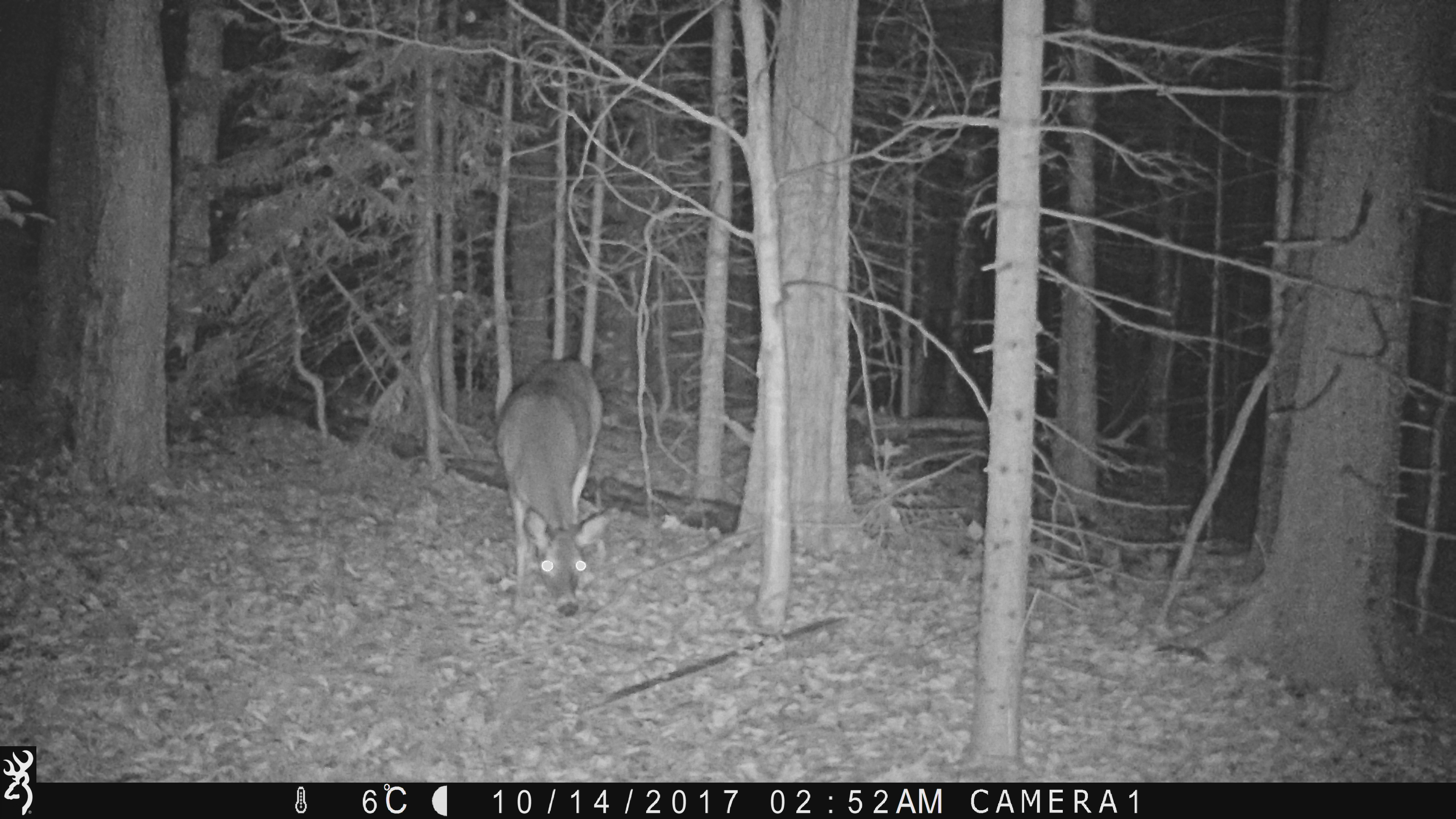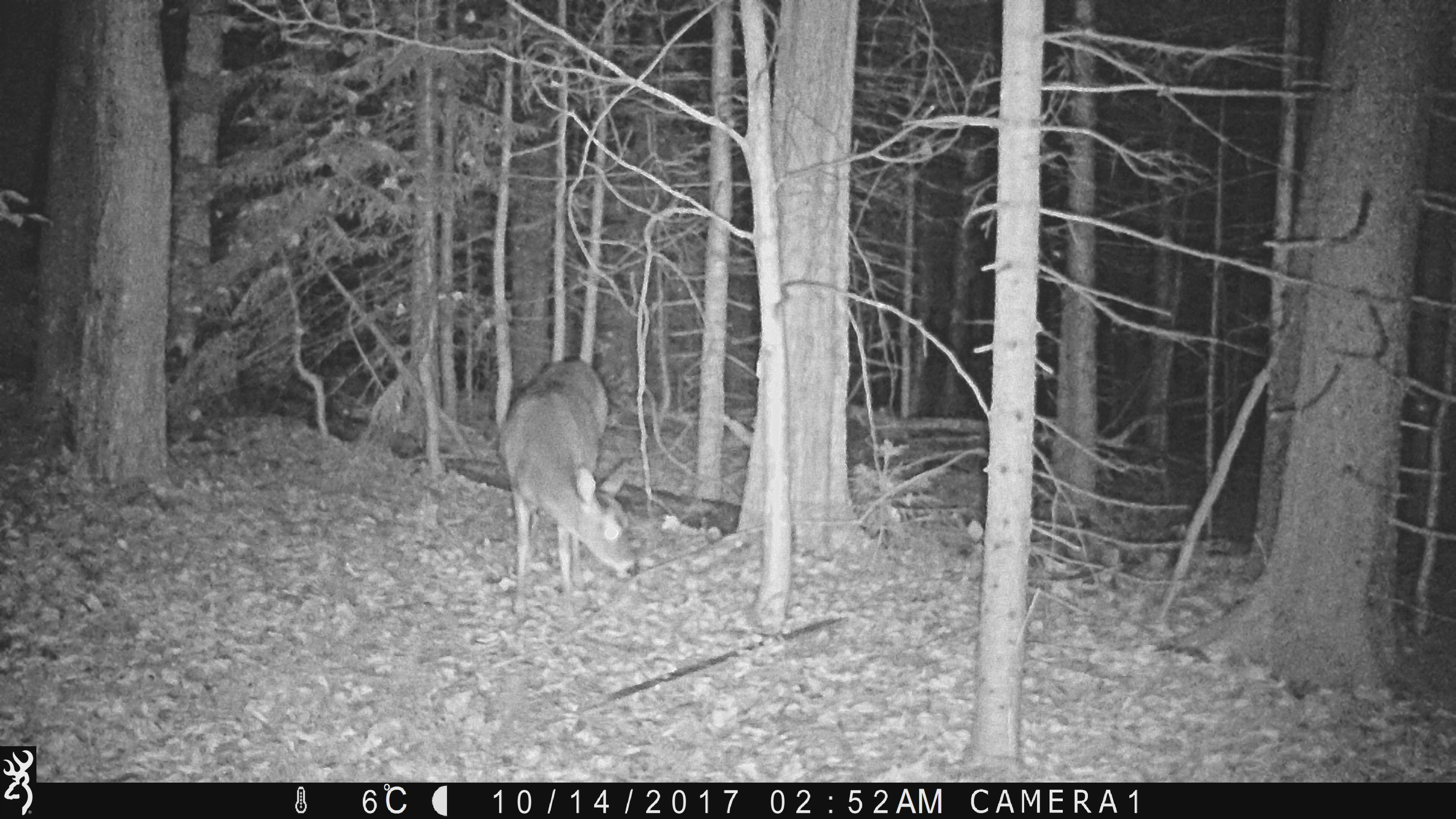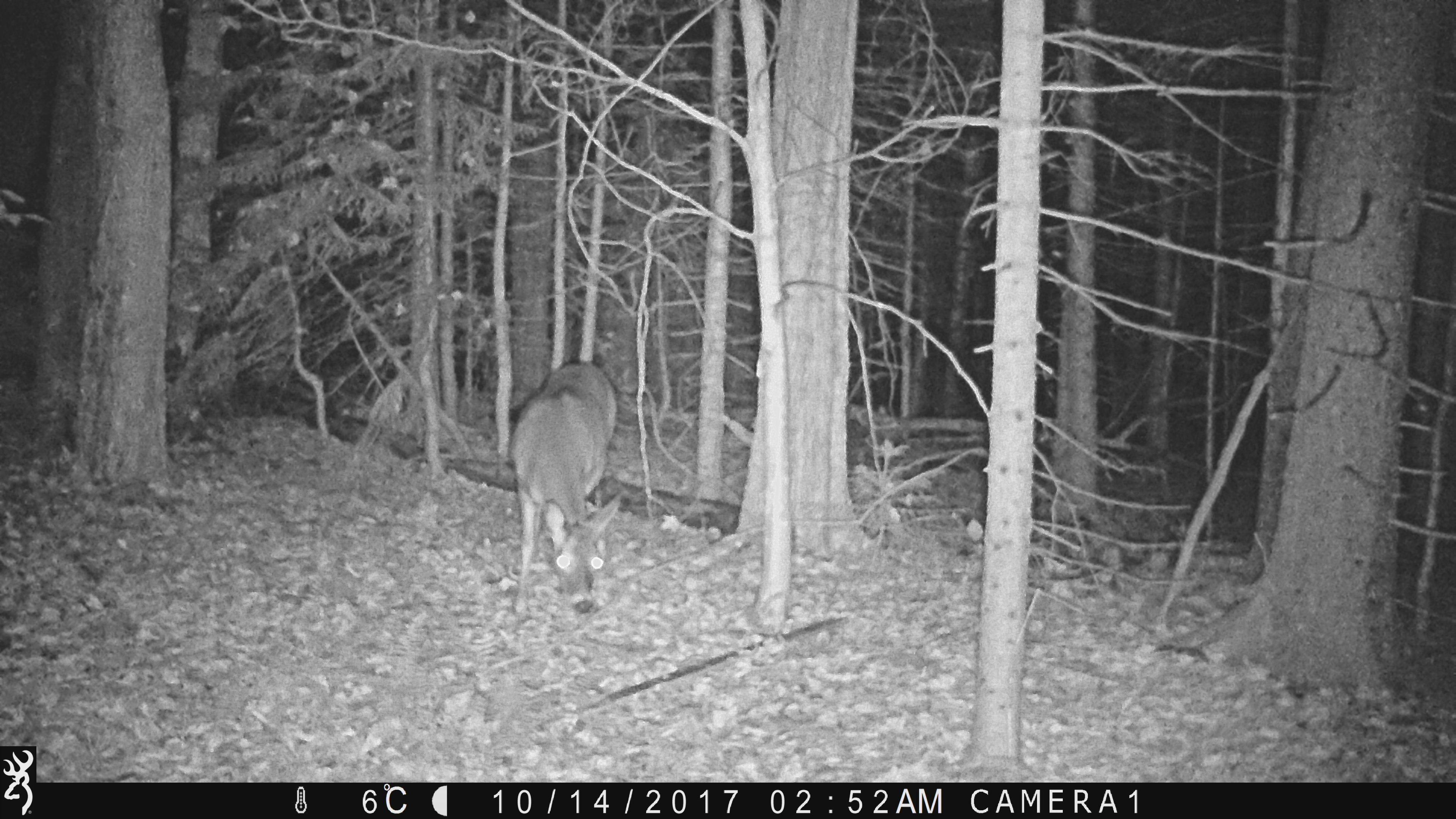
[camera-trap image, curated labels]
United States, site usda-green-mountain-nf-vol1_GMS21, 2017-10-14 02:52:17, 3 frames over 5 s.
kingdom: Animalia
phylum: Chordata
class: Mammalia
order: Artiodactyla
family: Cervidae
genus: Odocoileus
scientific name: Odocoileus virginianus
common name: white-tailed deer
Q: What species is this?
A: White-tailed deer (Odocoileus virginianus).